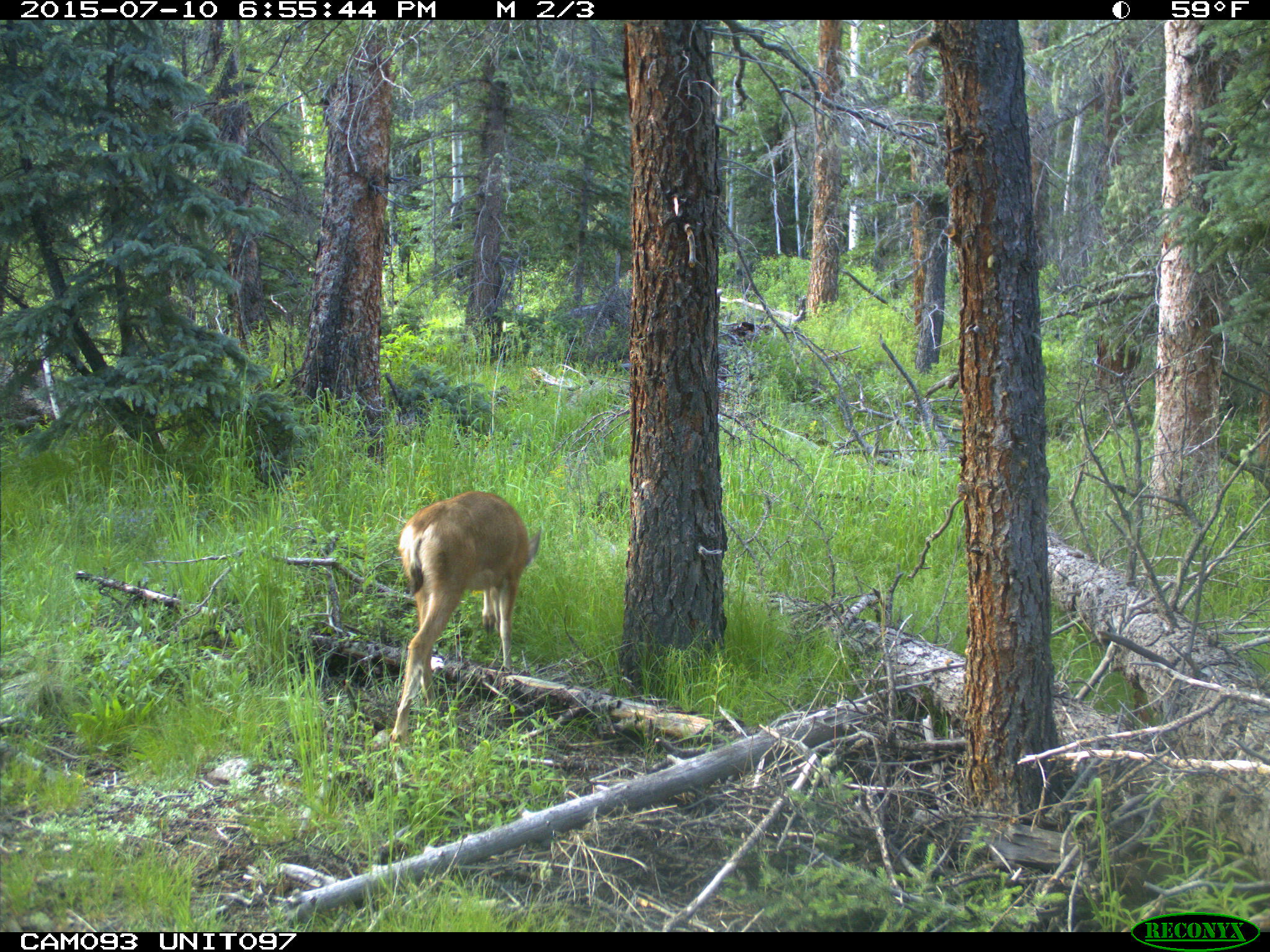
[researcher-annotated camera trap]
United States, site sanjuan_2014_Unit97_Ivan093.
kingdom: Animalia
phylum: Chordata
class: Mammalia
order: Artiodactyla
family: Cervidae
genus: Odocoileus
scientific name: Odocoileus hemionus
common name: mule deer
Odocoileus hemionus (mule deer).